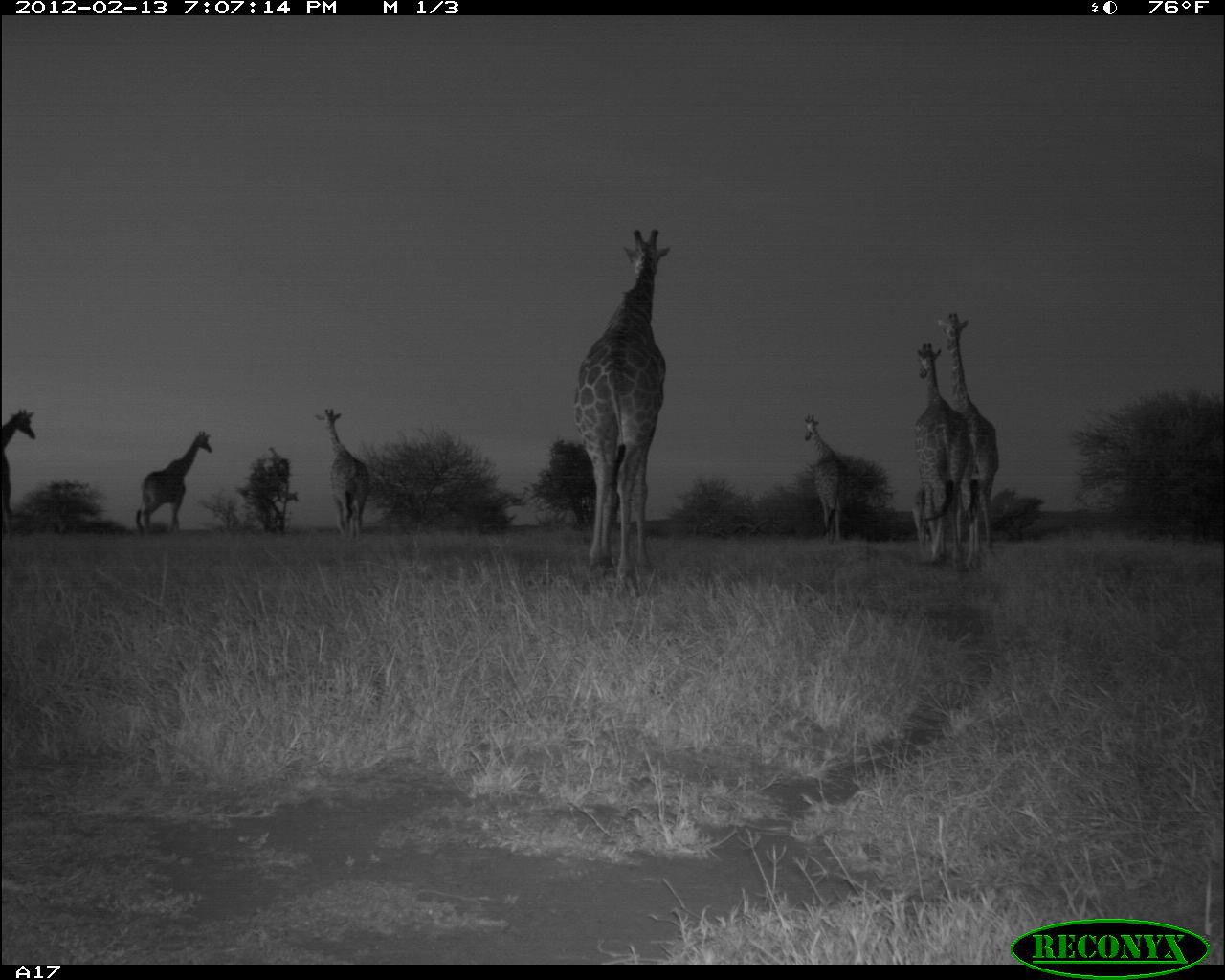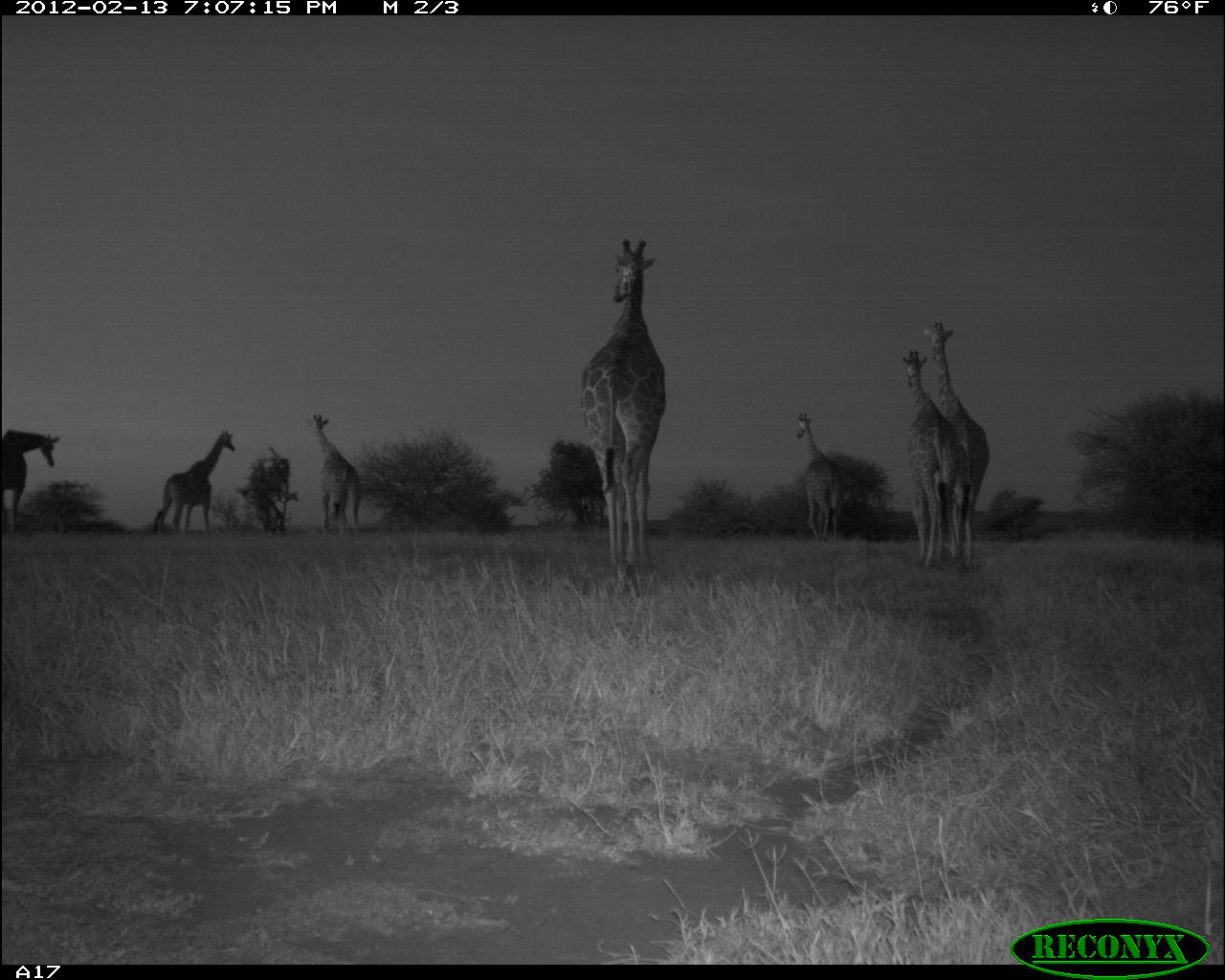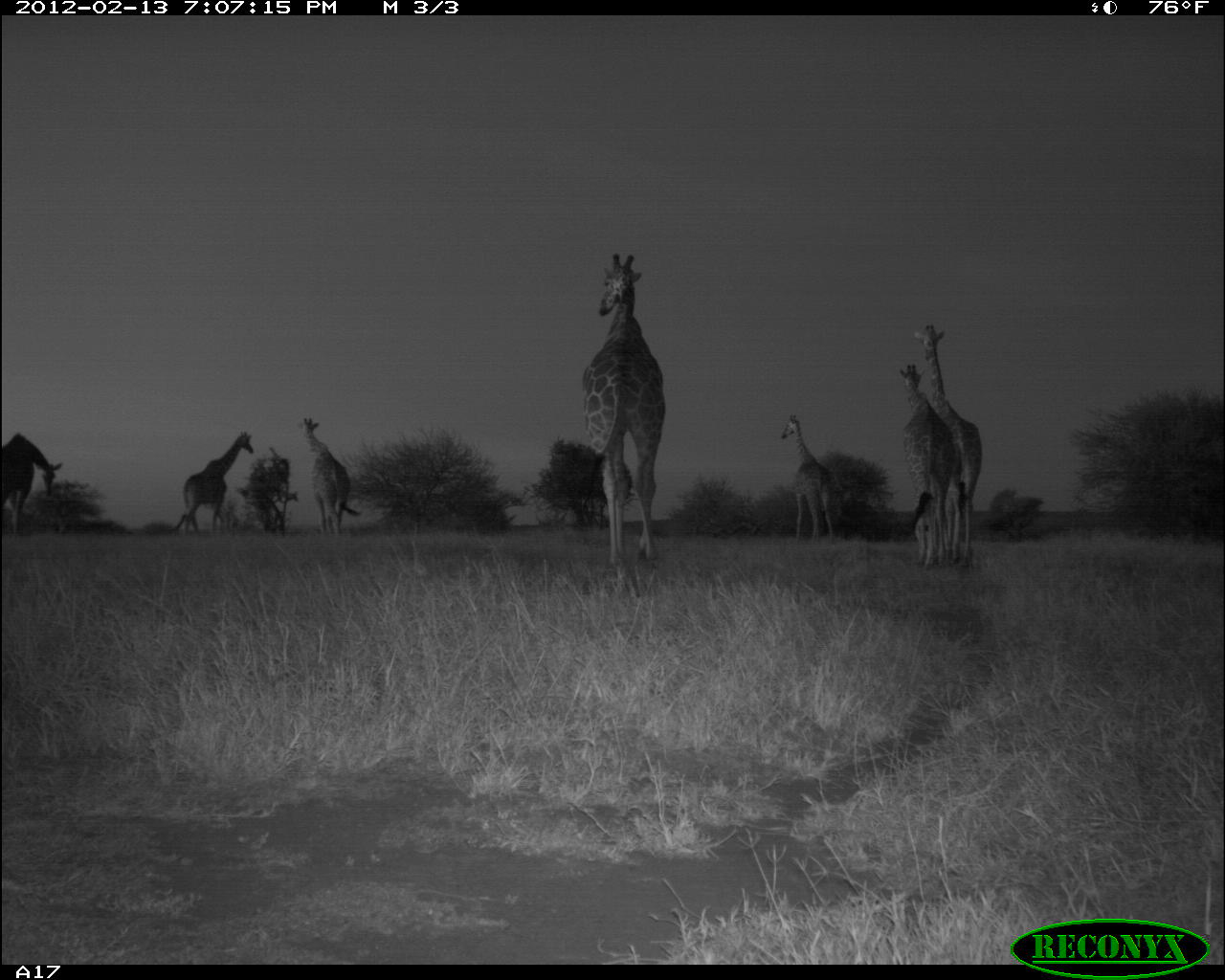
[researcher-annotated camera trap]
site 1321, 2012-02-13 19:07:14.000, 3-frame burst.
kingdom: Animalia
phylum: Chordata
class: Mammalia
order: Artiodactyla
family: Giraffidae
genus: Giraffa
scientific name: Giraffa camelopardalis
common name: giraffe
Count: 7.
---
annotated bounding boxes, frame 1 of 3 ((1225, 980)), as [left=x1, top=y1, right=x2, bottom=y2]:
giraffa camelopardalis: [left=571, top=227, right=672, bottom=601]; [left=935, top=312, right=1001, bottom=571]; [left=912, top=341, right=974, bottom=575]; [left=134, top=430, right=215, bottom=538]; [left=312, top=405, right=371, bottom=543]; [left=802, top=411, right=852, bottom=545]; [left=0, top=406, right=40, bottom=513]; [left=912, top=487, right=930, bottom=552]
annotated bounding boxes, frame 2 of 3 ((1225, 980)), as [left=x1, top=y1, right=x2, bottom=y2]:
giraffa camelopardalis: [left=577, top=238, right=667, bottom=583]; [left=922, top=322, right=991, bottom=564]; [left=903, top=350, right=965, bottom=574]; [left=154, top=430, right=236, bottom=537]; [left=304, top=413, right=362, bottom=536]; [left=795, top=412, right=843, bottom=540]; [left=1, top=427, right=59, bottom=526]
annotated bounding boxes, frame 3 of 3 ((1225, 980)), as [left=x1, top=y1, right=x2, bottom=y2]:
giraffa camelopardalis: [left=581, top=253, right=666, bottom=567]; [left=915, top=320, right=983, bottom=567]; [left=899, top=363, right=958, bottom=569]; [left=170, top=430, right=255, bottom=537]; [left=297, top=416, right=363, bottom=536]; [left=780, top=413, right=836, bottom=544]; [left=1, top=431, right=64, bottom=537]